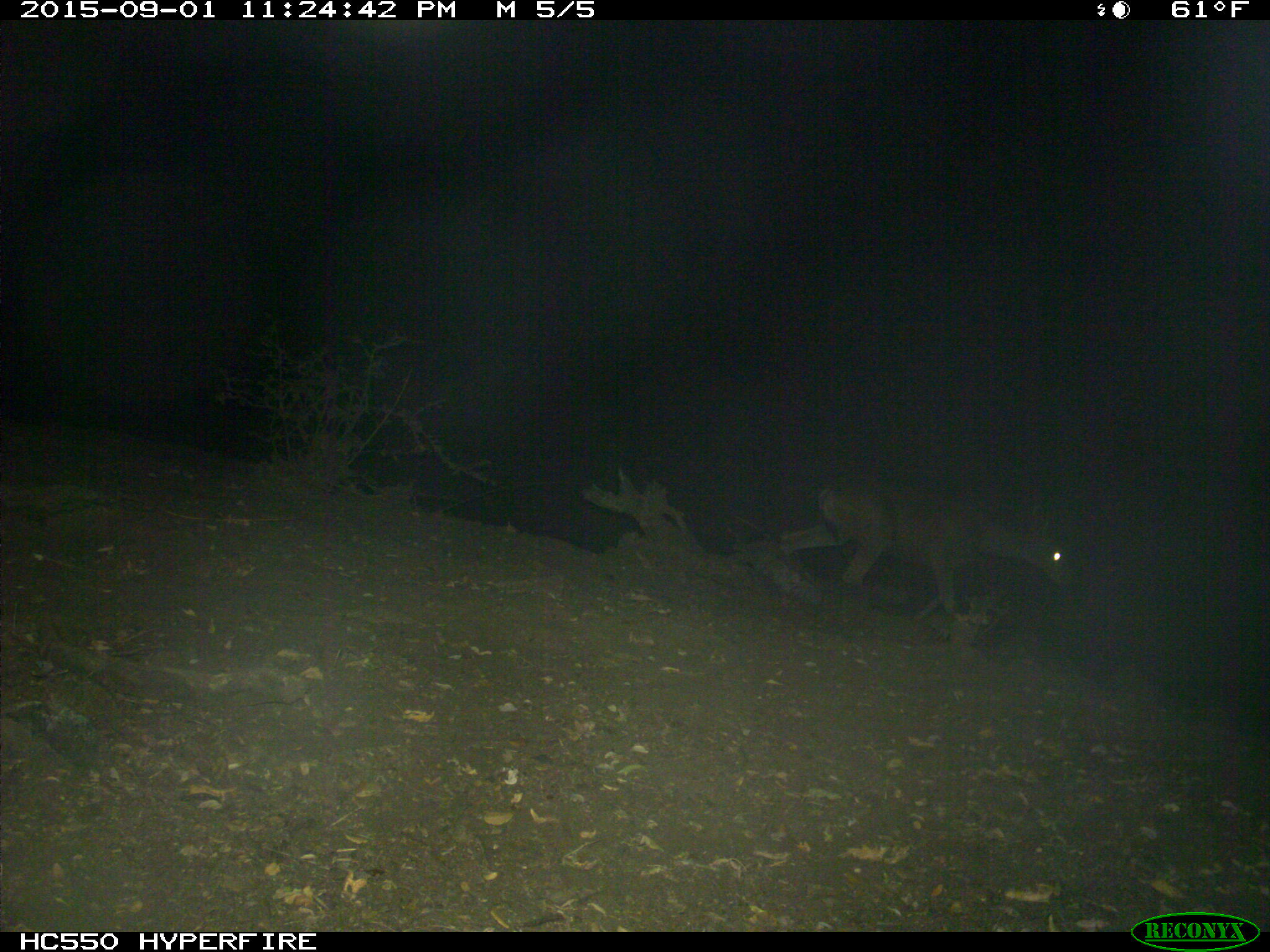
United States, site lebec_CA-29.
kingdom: Animalia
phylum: Chordata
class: Mammalia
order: Artiodactyla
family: Cervidae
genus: Odocoileus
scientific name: Odocoileus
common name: deer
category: unidentified deer